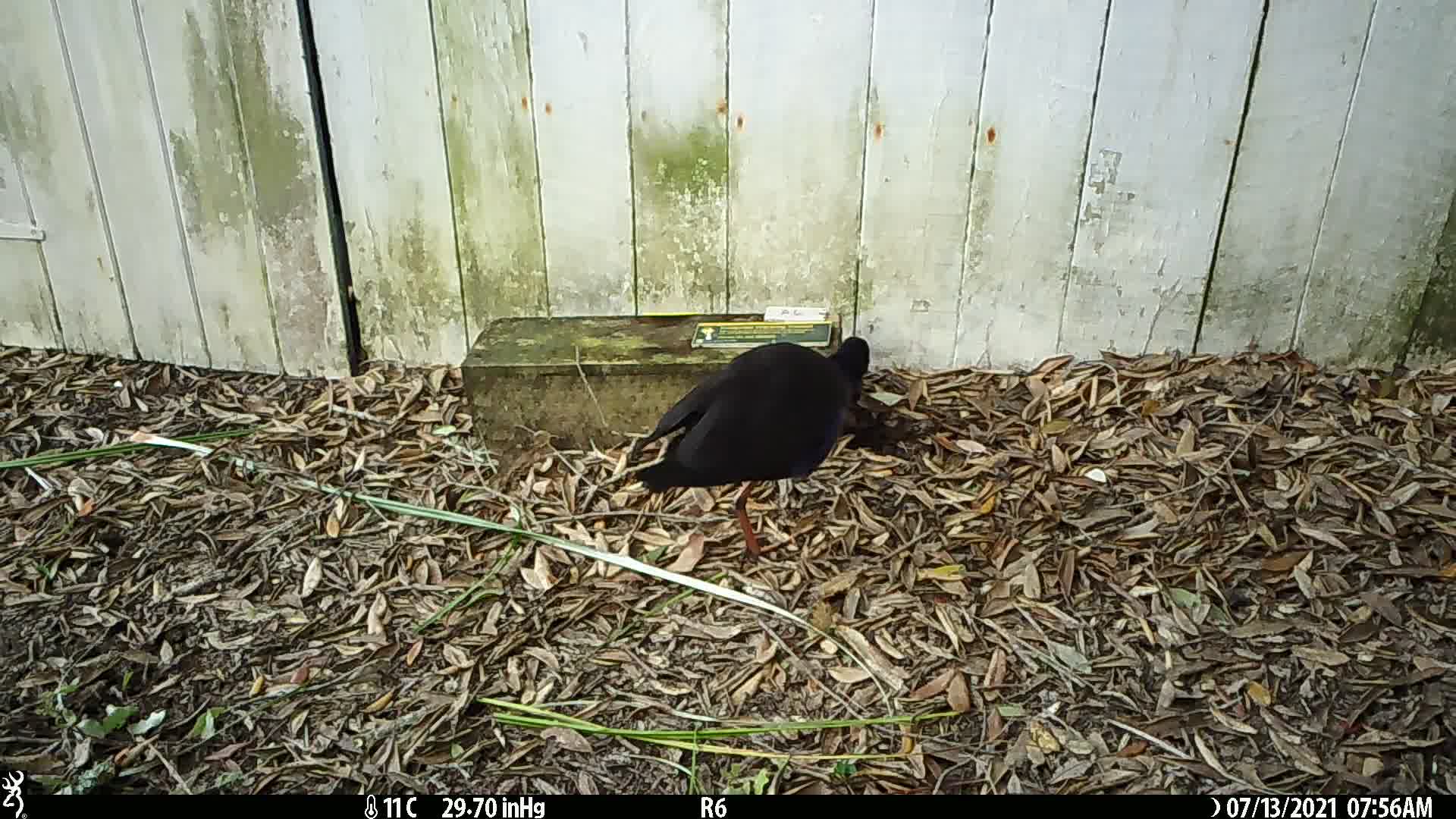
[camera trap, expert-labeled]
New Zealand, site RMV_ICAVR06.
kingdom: Animalia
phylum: Chordata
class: Aves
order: Gruiformes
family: Rallidae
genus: Porphyrio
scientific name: Porphyrio melanotus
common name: australasian swamphen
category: pukeko